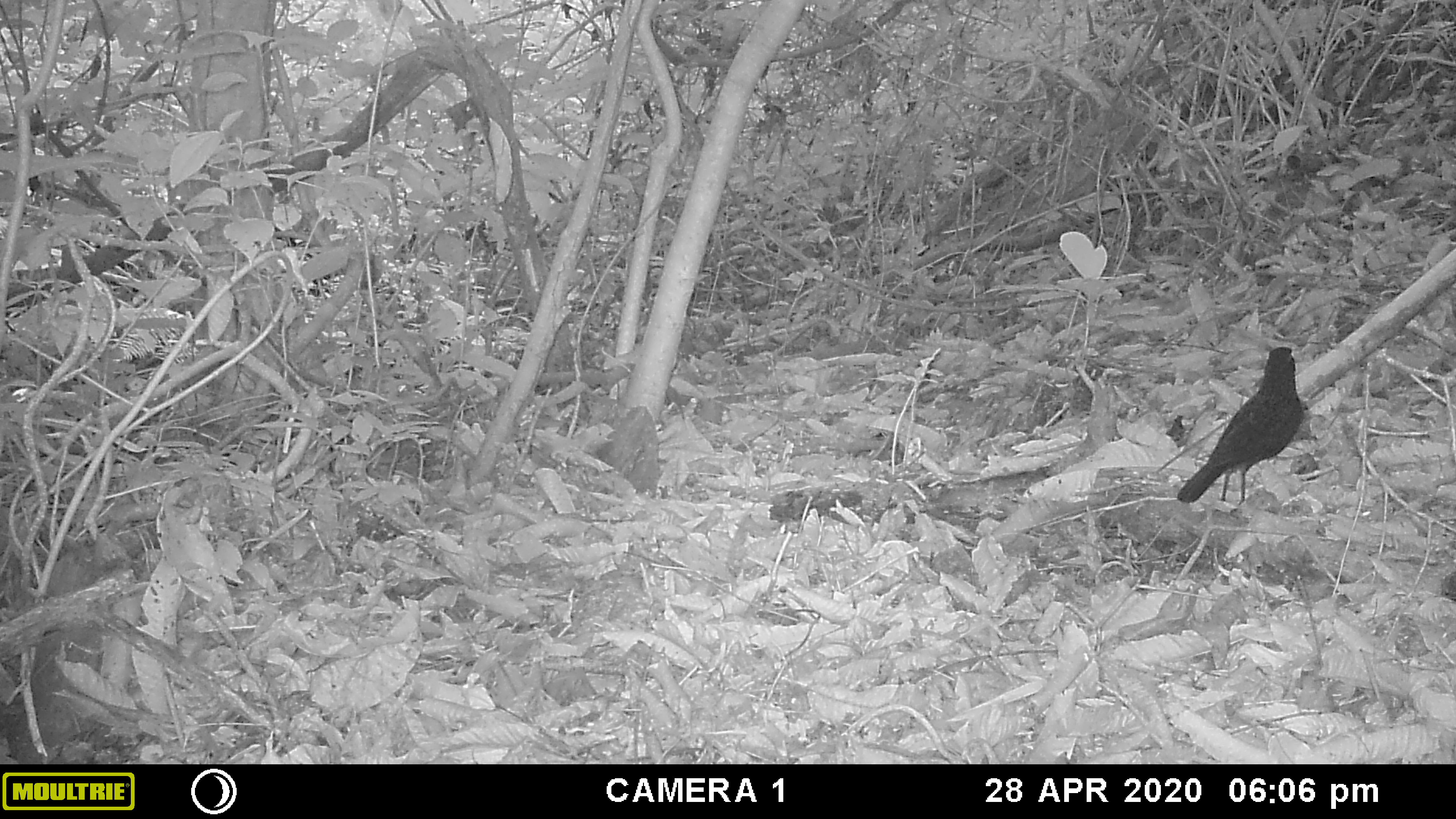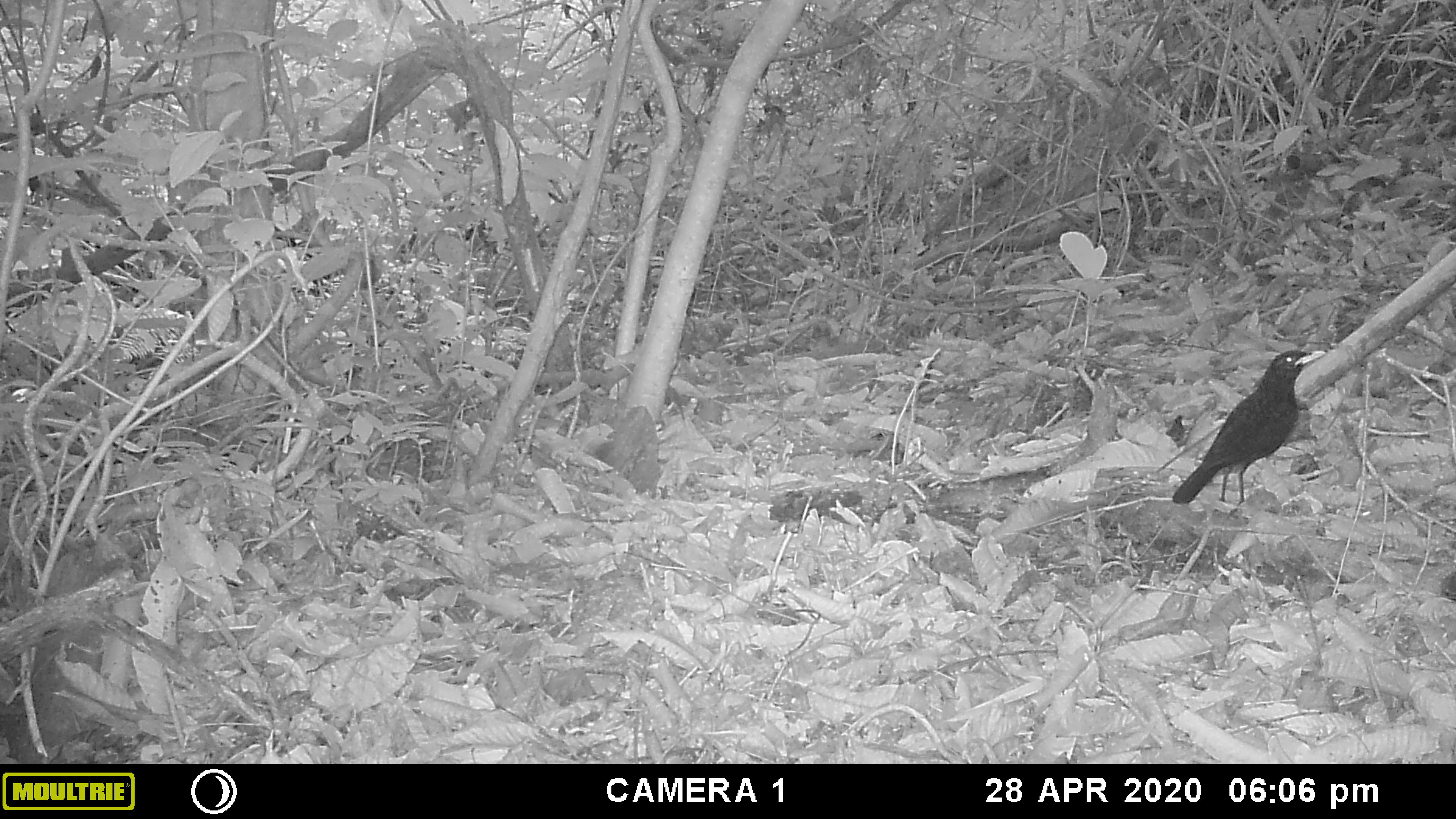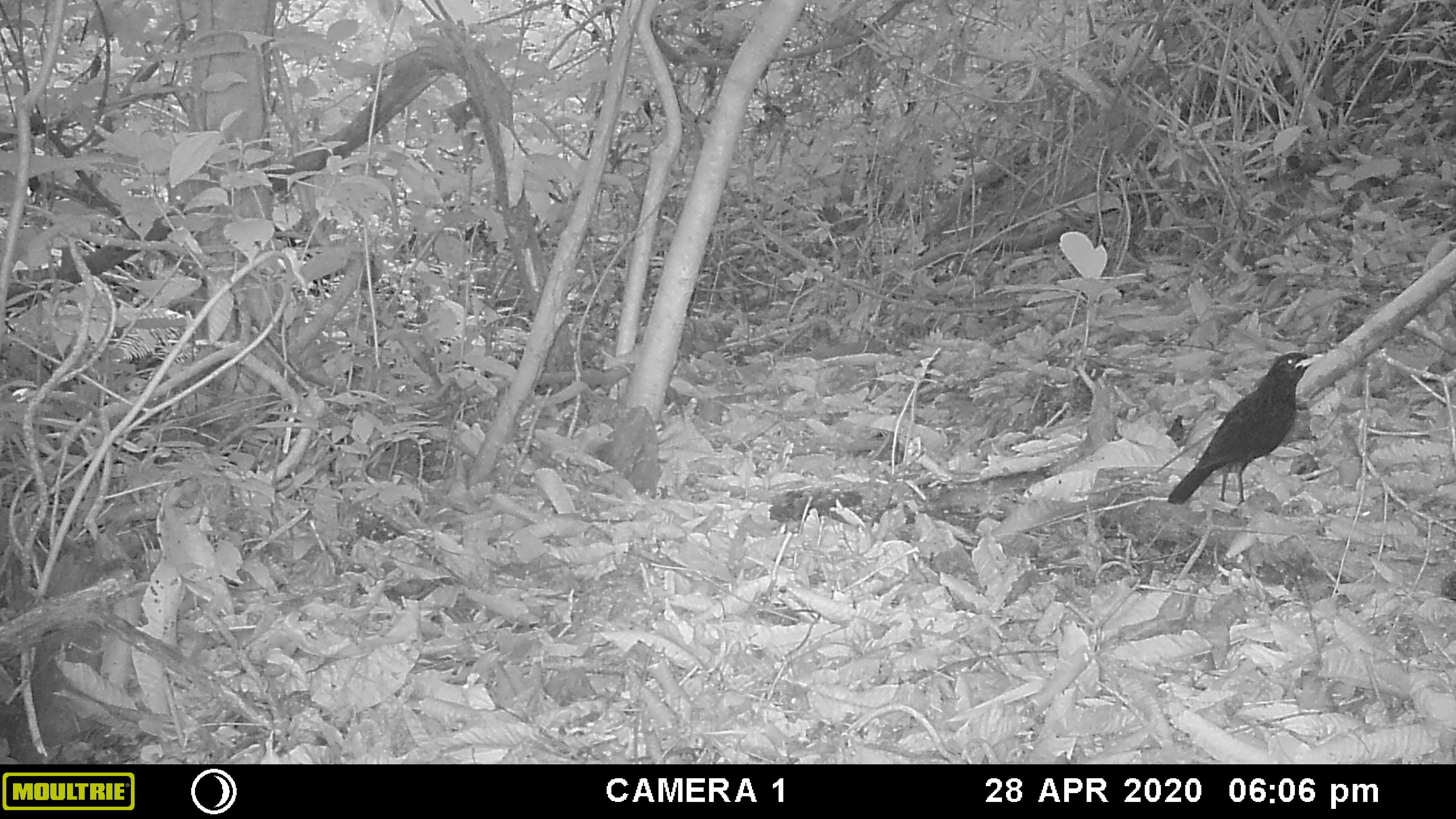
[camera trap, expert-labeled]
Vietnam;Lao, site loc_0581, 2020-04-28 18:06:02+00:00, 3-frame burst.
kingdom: Animalia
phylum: Chordata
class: Aves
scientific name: Aves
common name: bird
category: unidentified bird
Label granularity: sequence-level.